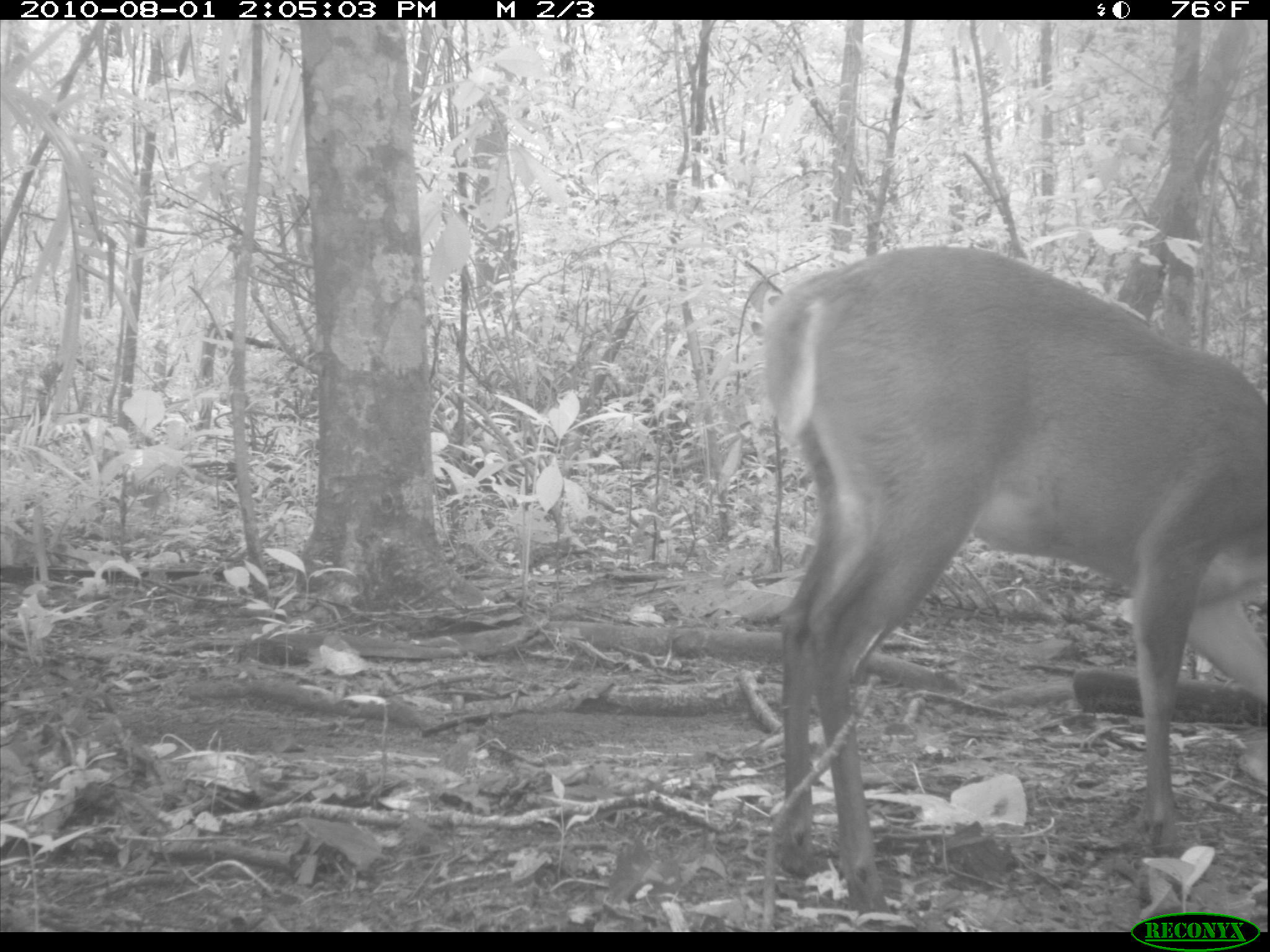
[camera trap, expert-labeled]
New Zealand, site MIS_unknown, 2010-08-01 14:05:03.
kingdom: Animalia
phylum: Chordata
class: Mammalia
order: Artiodactyla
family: Cervidae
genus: Odocoileus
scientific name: Odocoileus virginianus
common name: white-tailed deer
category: white tailed deer